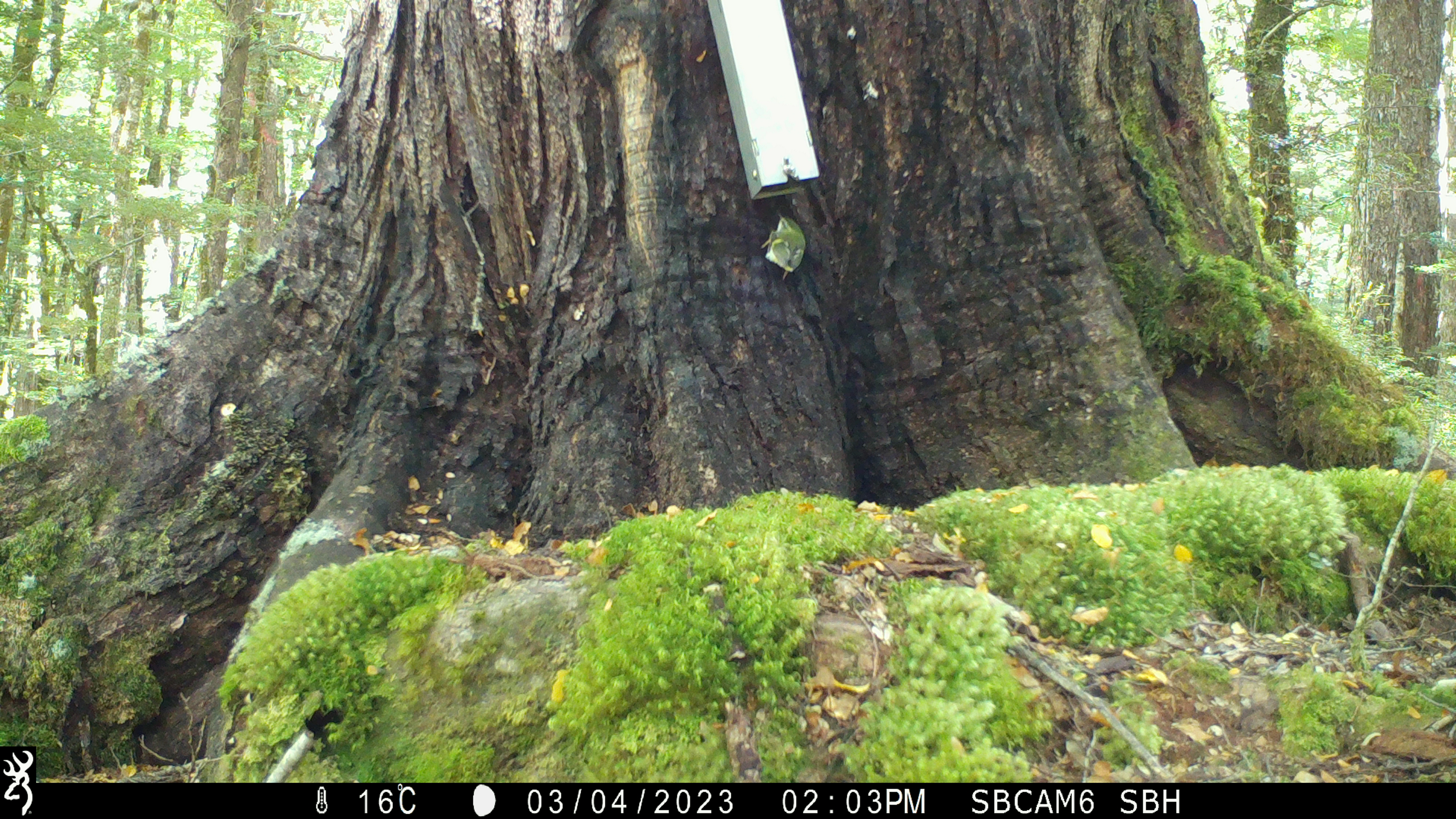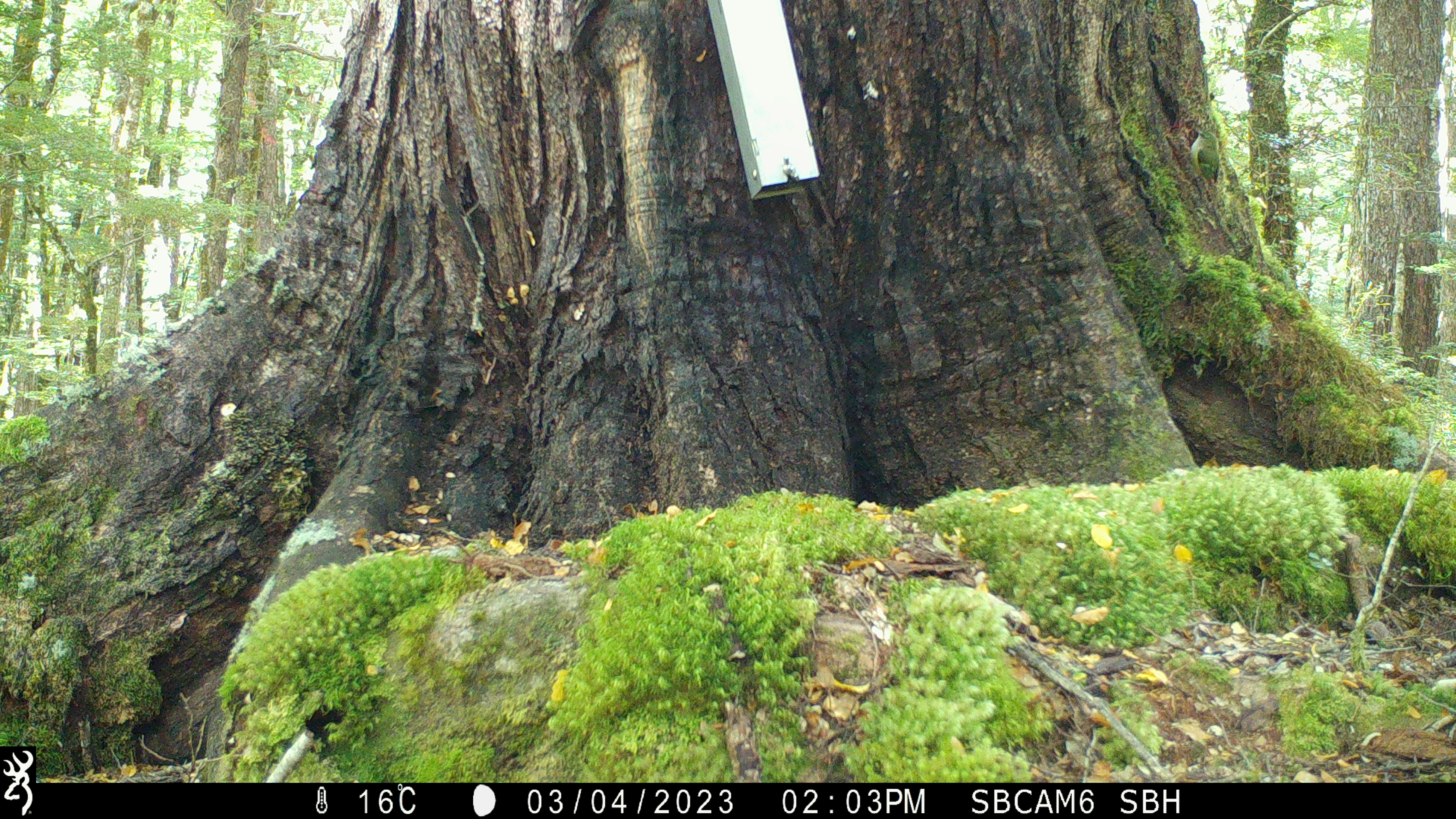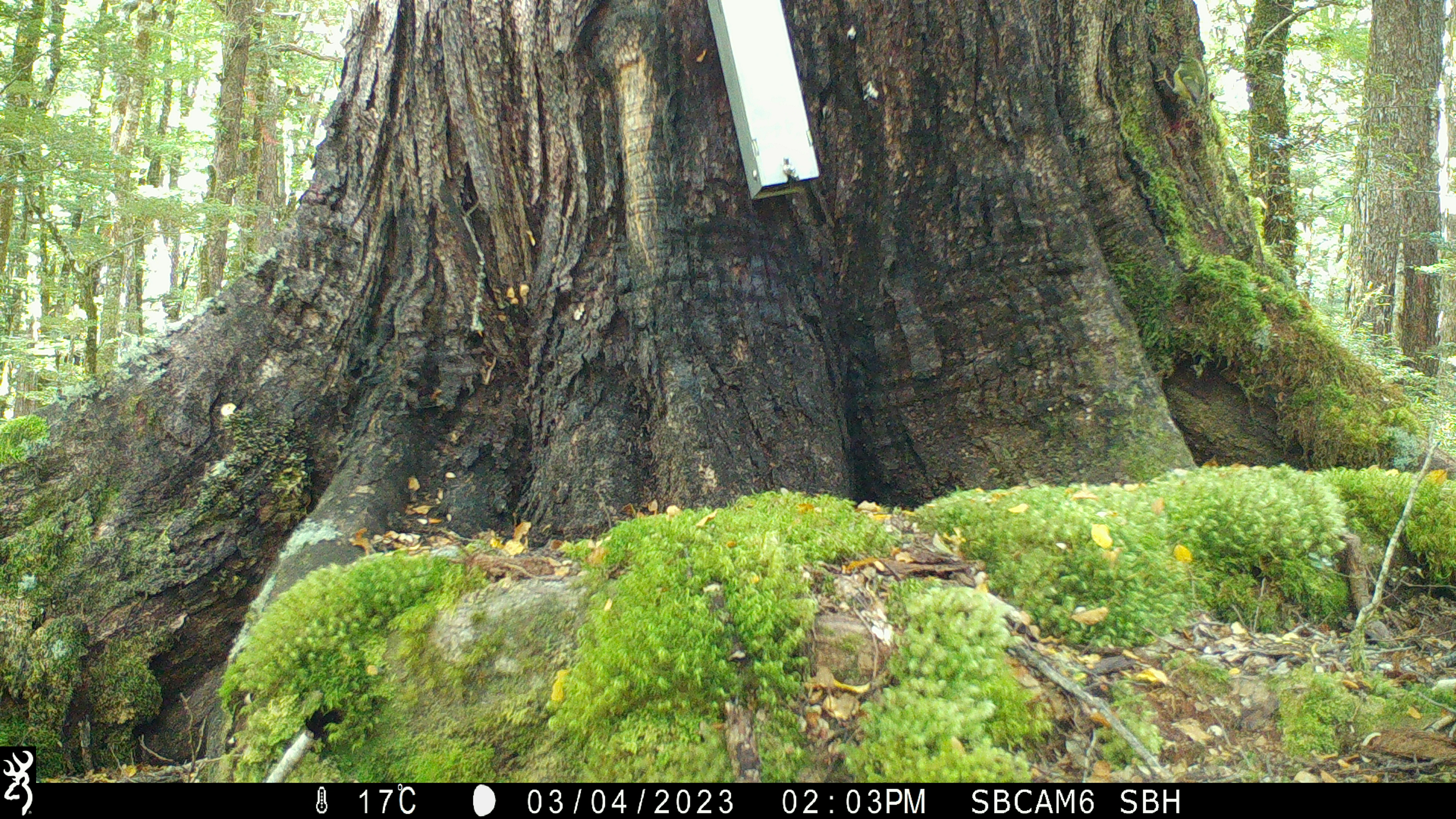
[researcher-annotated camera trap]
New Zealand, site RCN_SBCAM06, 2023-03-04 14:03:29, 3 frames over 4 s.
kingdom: Animalia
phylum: Chordata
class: Aves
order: Passeriformes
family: Acanthisittidae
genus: Acanthisitta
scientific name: Acanthisitta chloris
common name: rifleman